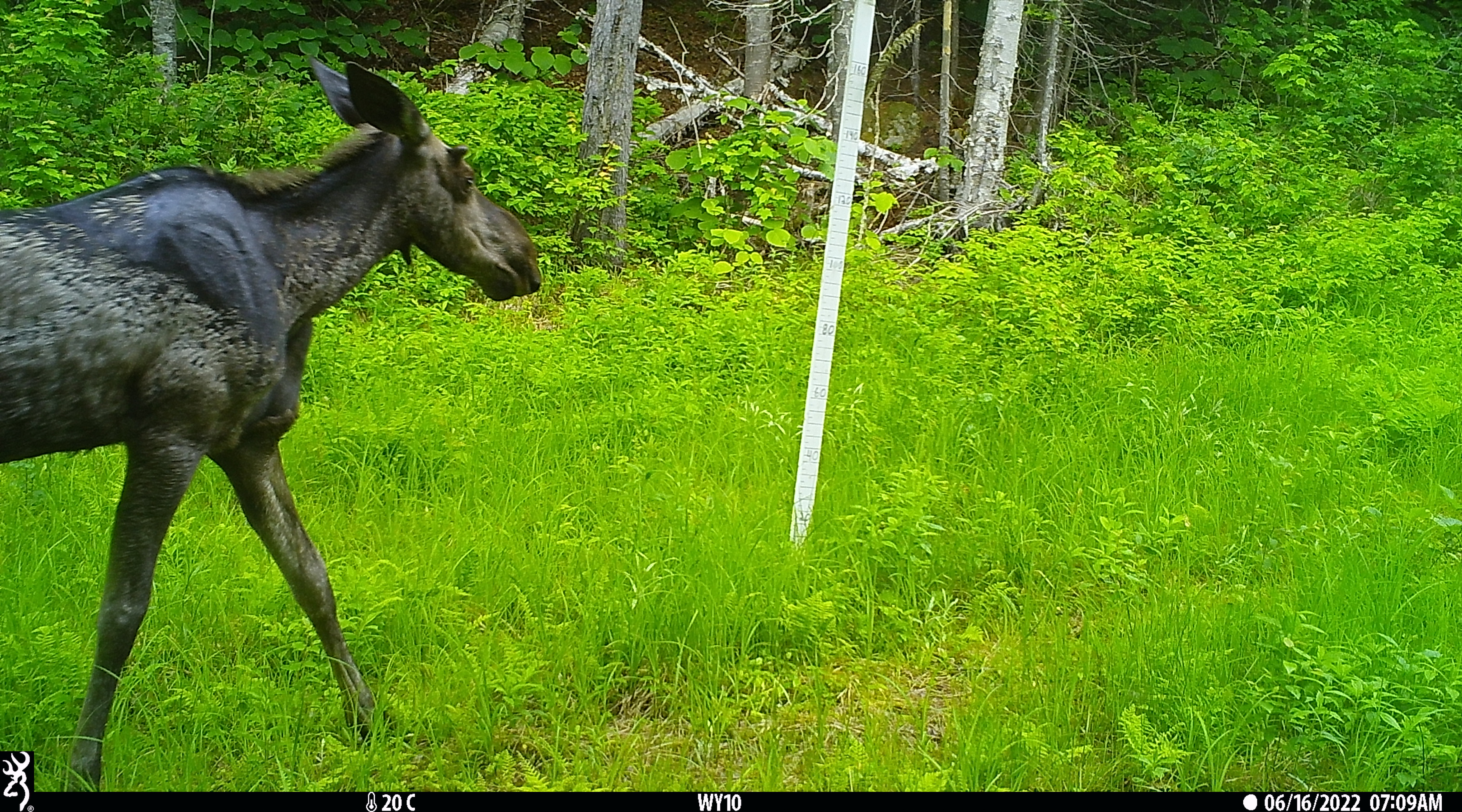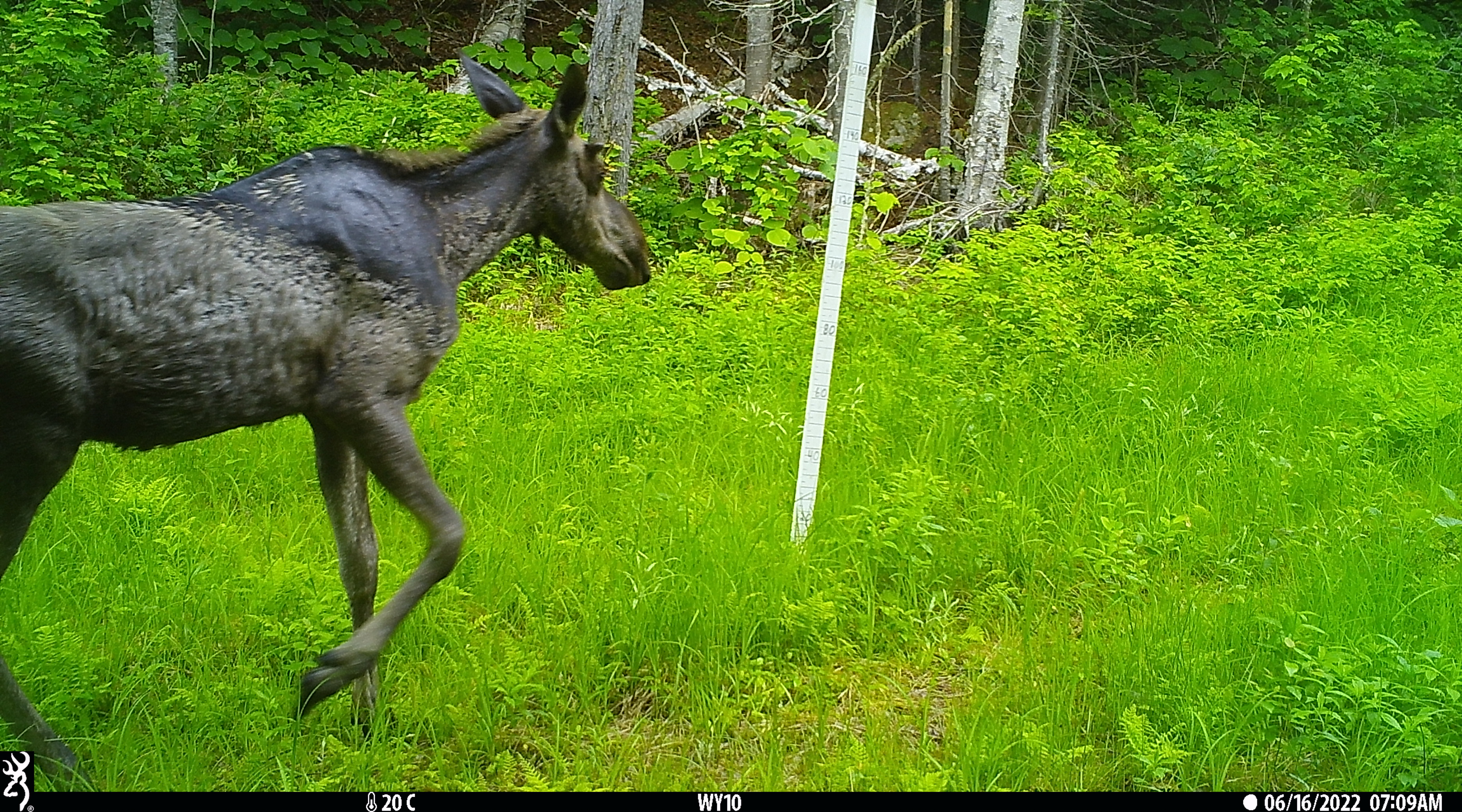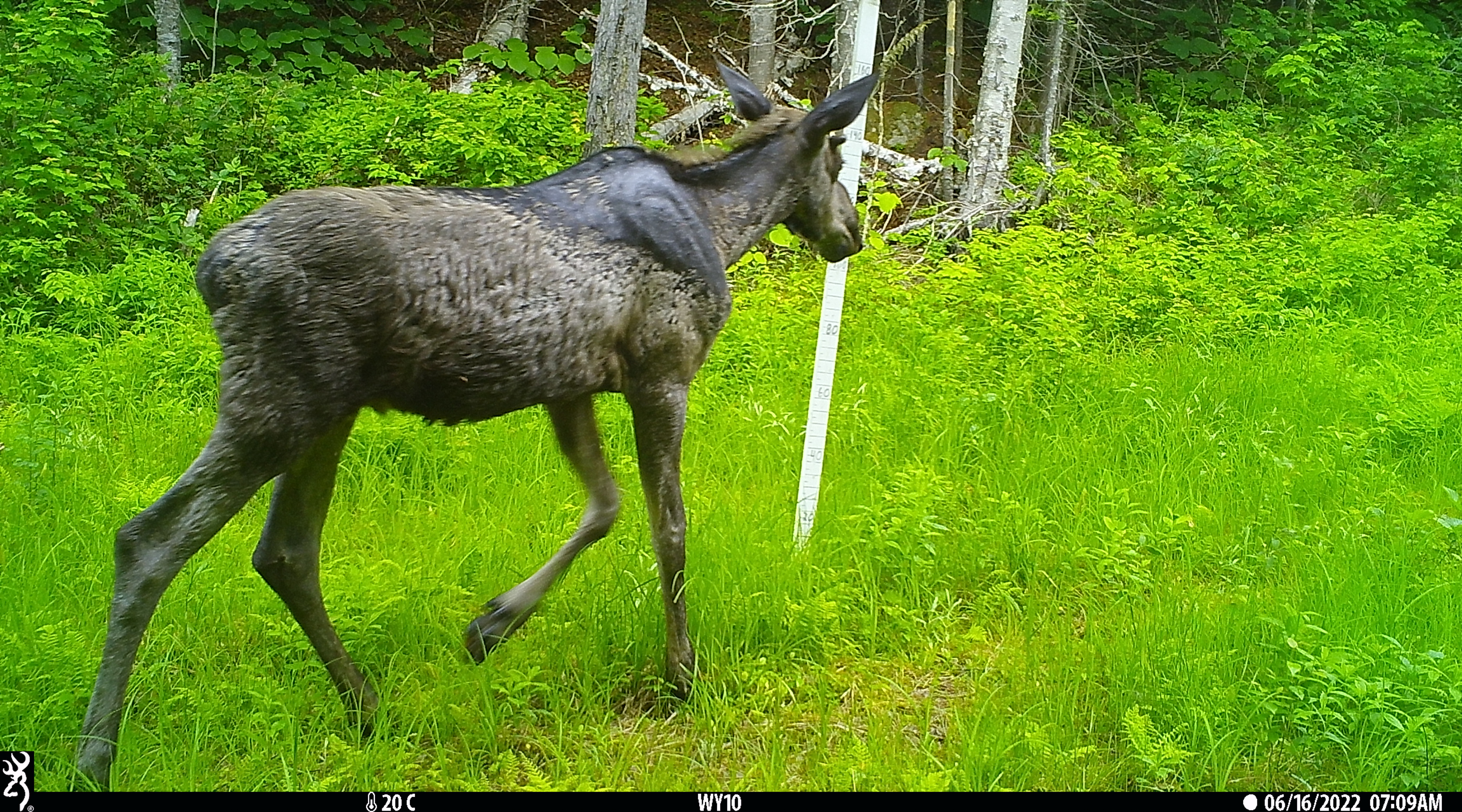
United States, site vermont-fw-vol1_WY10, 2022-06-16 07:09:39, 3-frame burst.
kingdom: Animalia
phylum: Chordata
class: Mammalia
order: Artiodactyla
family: Cervidae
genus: Alces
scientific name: Alces alces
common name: moose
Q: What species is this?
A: Moose (Alces alces).